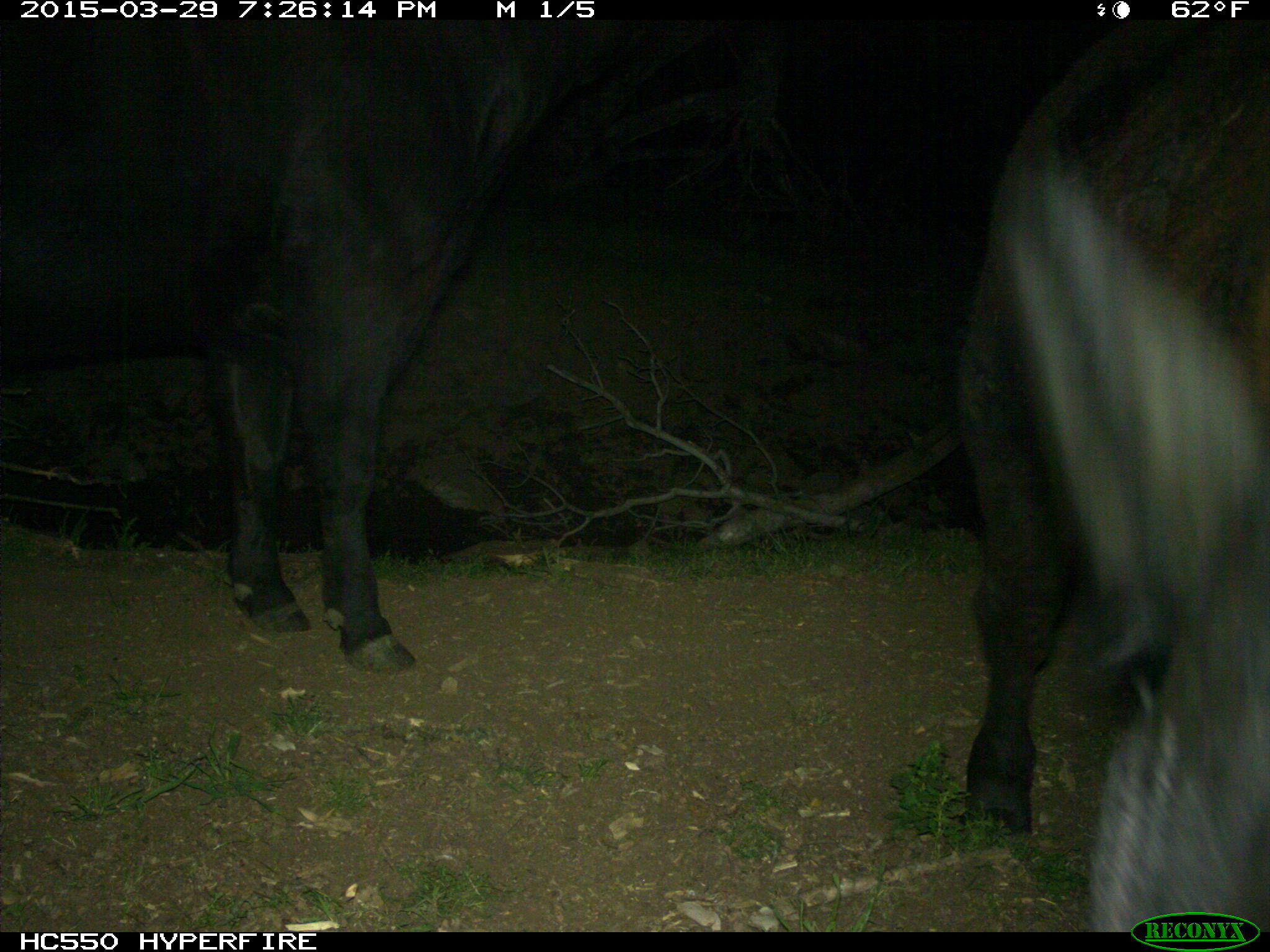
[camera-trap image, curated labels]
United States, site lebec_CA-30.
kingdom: Animalia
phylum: Chordata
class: Mammalia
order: Artiodactyla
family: Bovidae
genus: Bos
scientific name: Bos taurus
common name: domestic cow